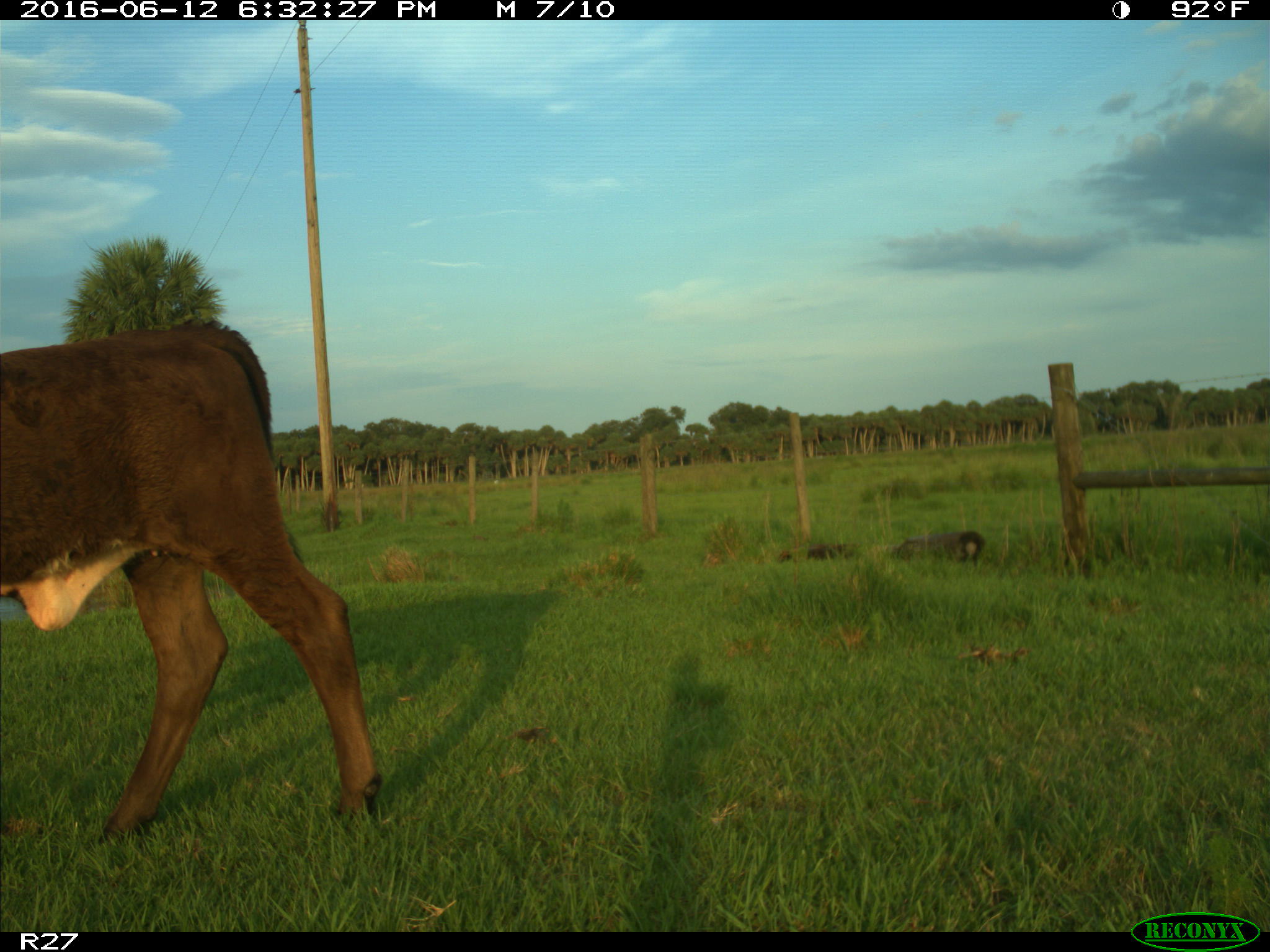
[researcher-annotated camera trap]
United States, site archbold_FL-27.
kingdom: Animalia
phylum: Chordata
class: Mammalia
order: Artiodactyla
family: Bovidae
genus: Bos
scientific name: Bos taurus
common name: domestic cow